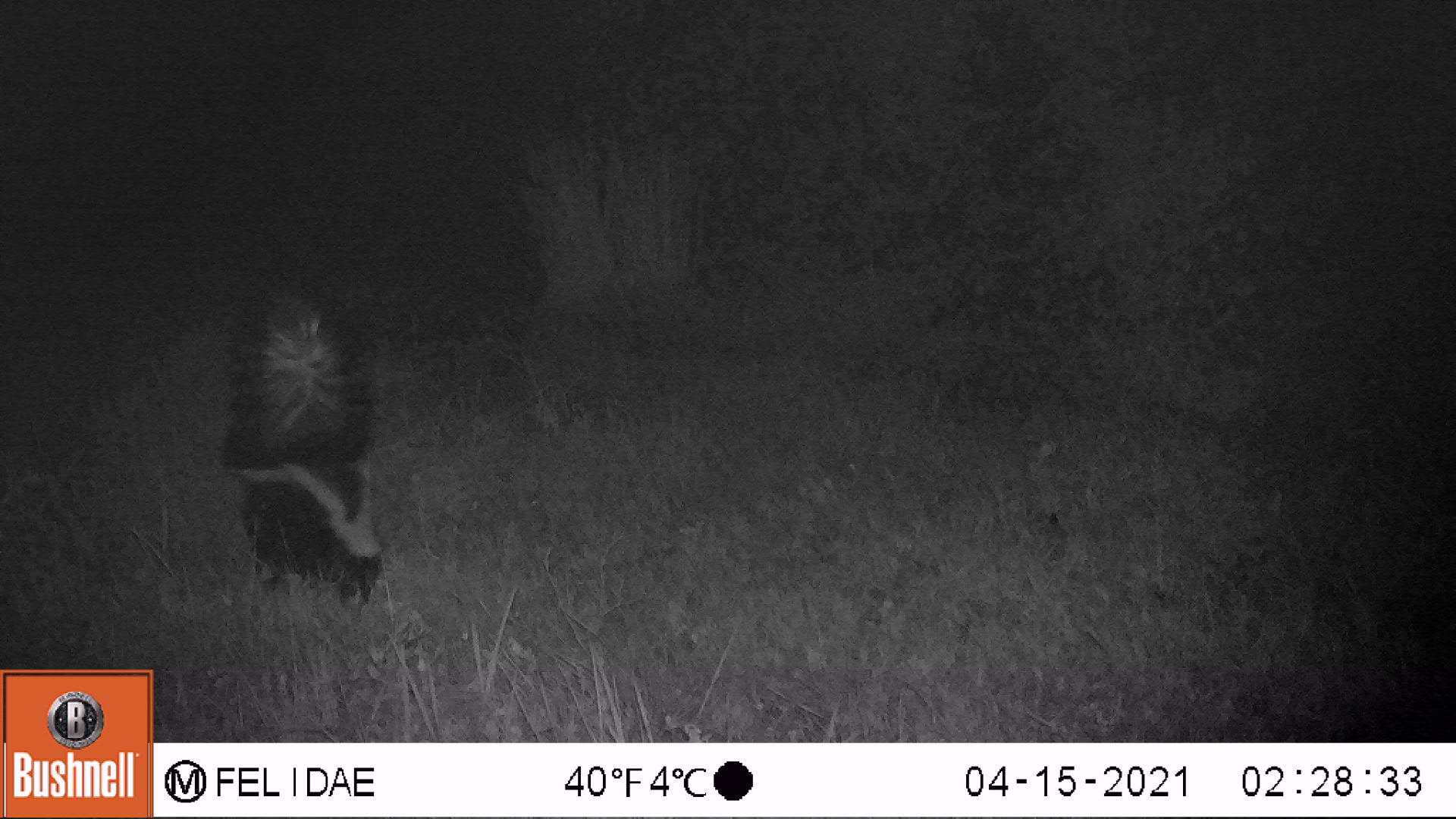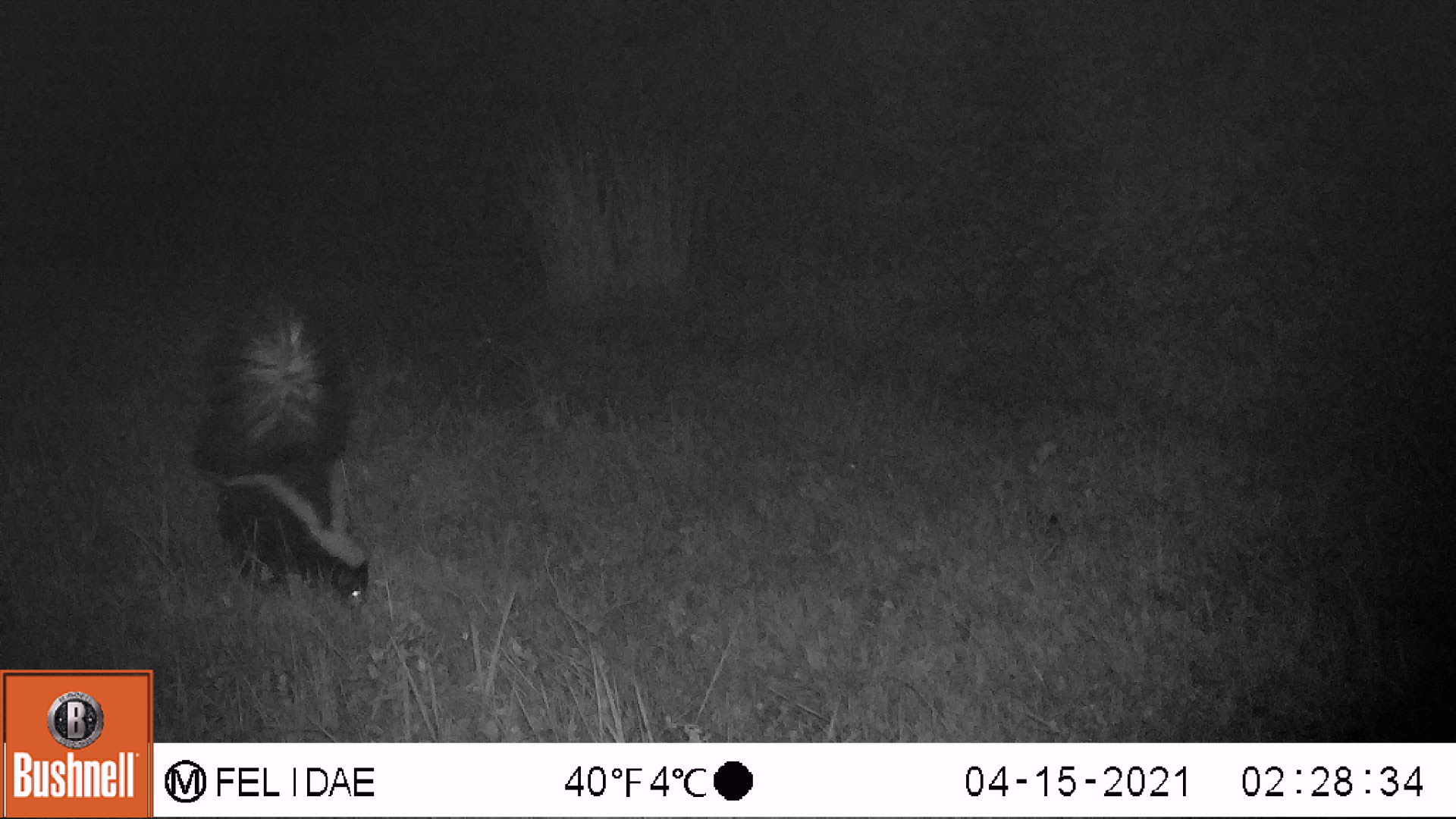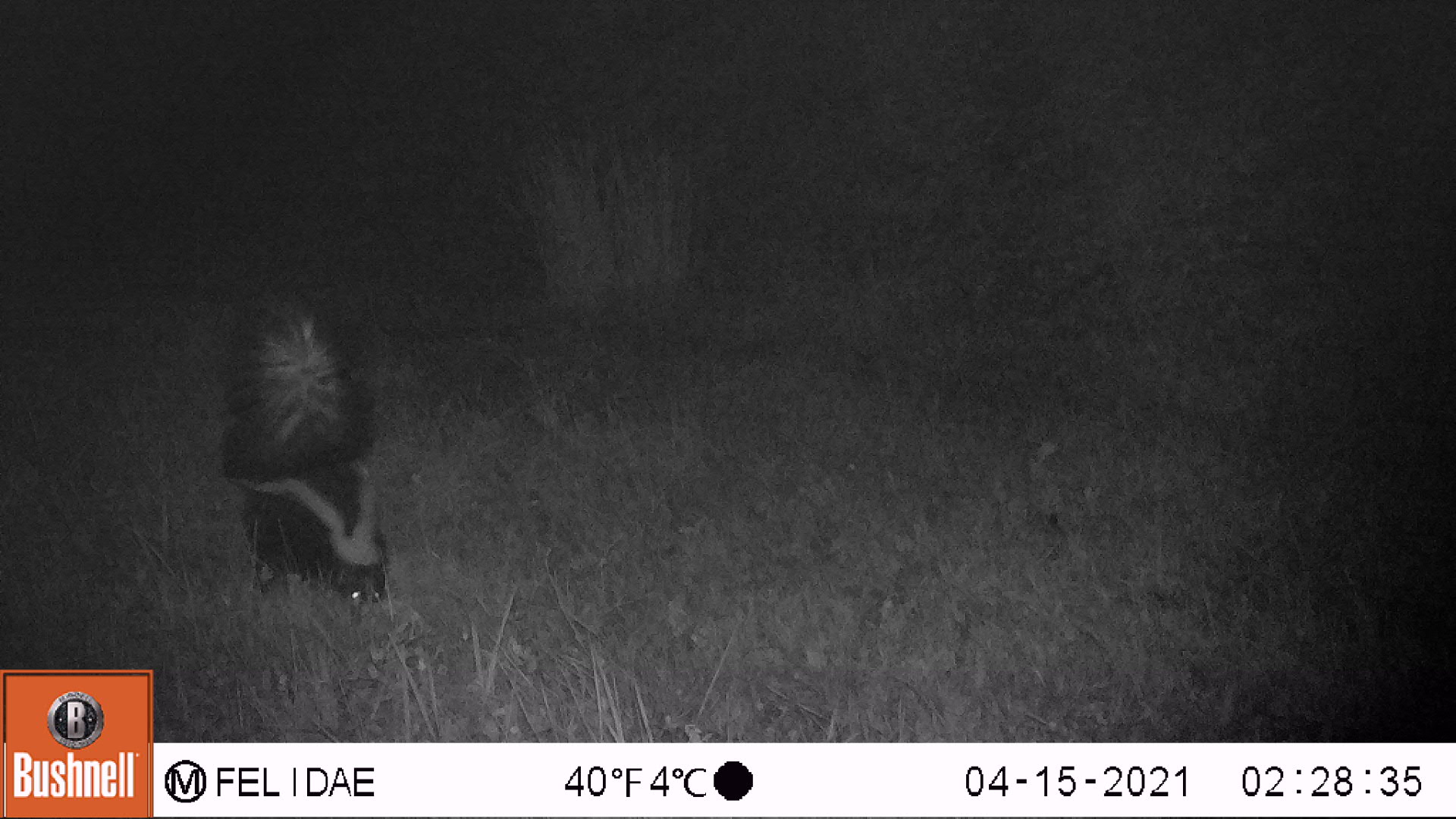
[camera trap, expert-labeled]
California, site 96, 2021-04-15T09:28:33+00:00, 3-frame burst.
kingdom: Animalia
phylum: Chordata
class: Mammalia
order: Carnivora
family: Mephitidae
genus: Mephitis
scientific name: Mephitis mephitis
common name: striped skunk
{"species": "striped skunk (Mephitis mephitis)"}